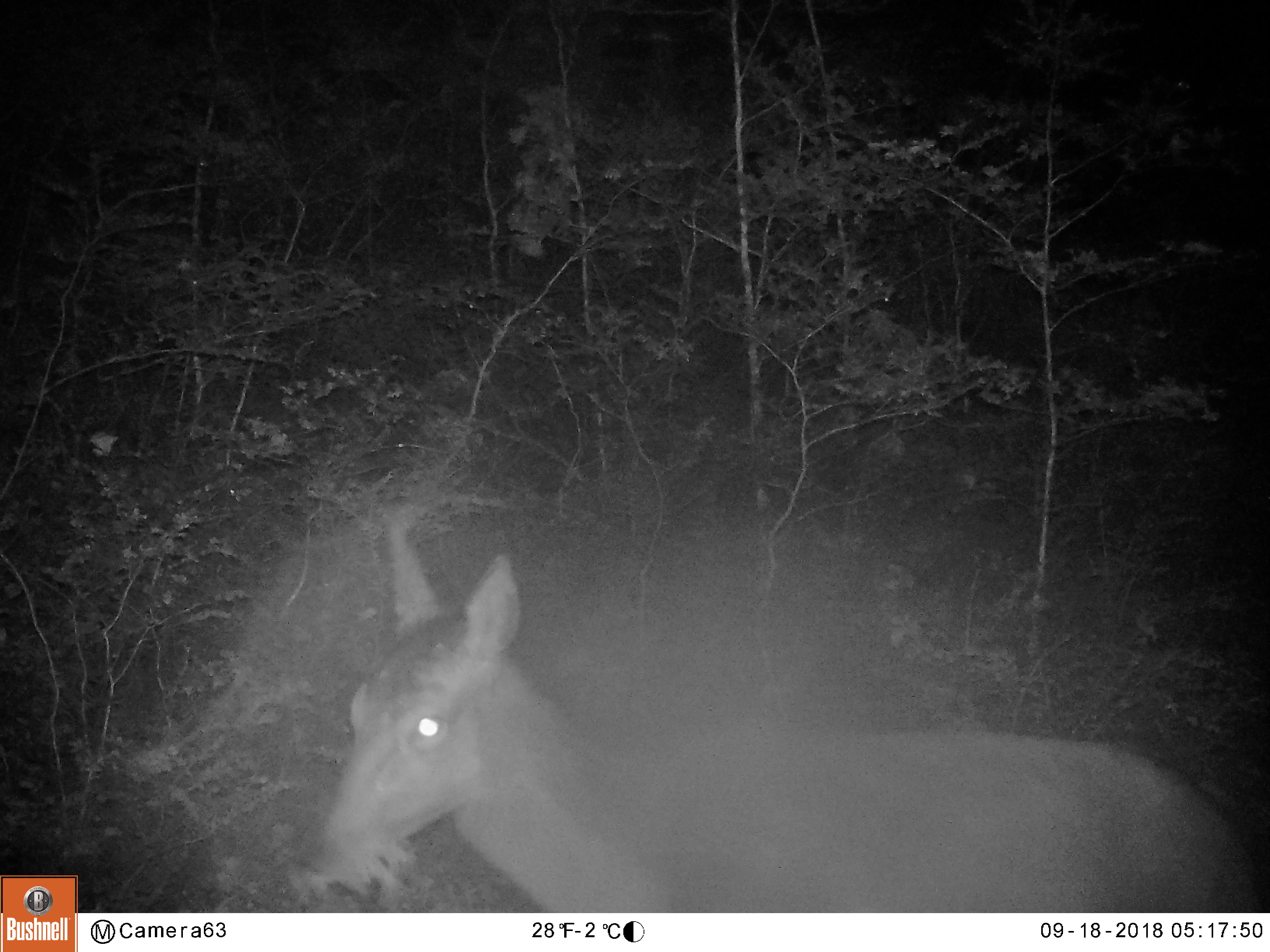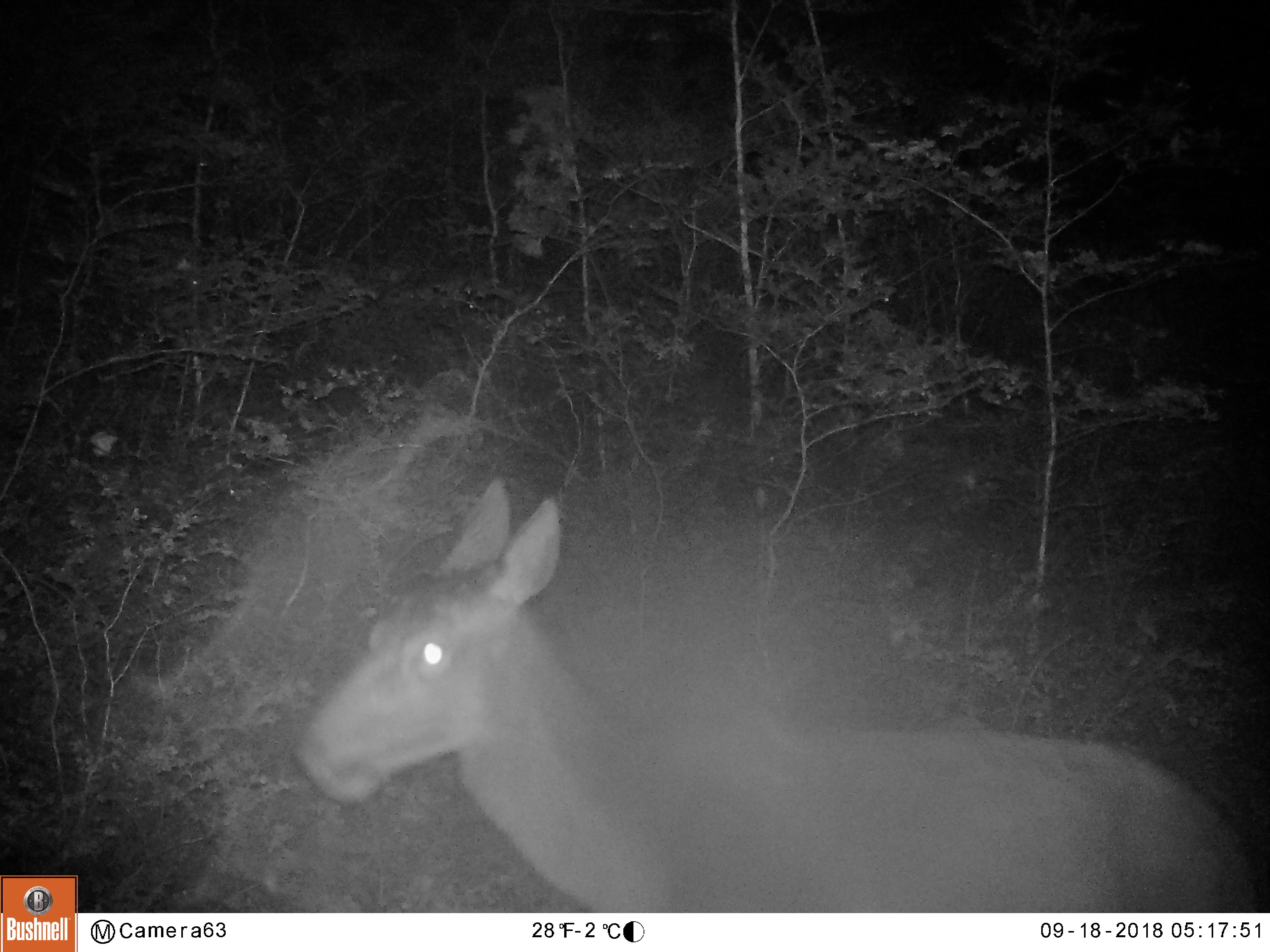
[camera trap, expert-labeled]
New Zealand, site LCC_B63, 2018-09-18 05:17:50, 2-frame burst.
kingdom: Animalia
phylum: Chordata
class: Mammalia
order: Artiodactyla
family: Cervidae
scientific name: Cervidae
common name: deer